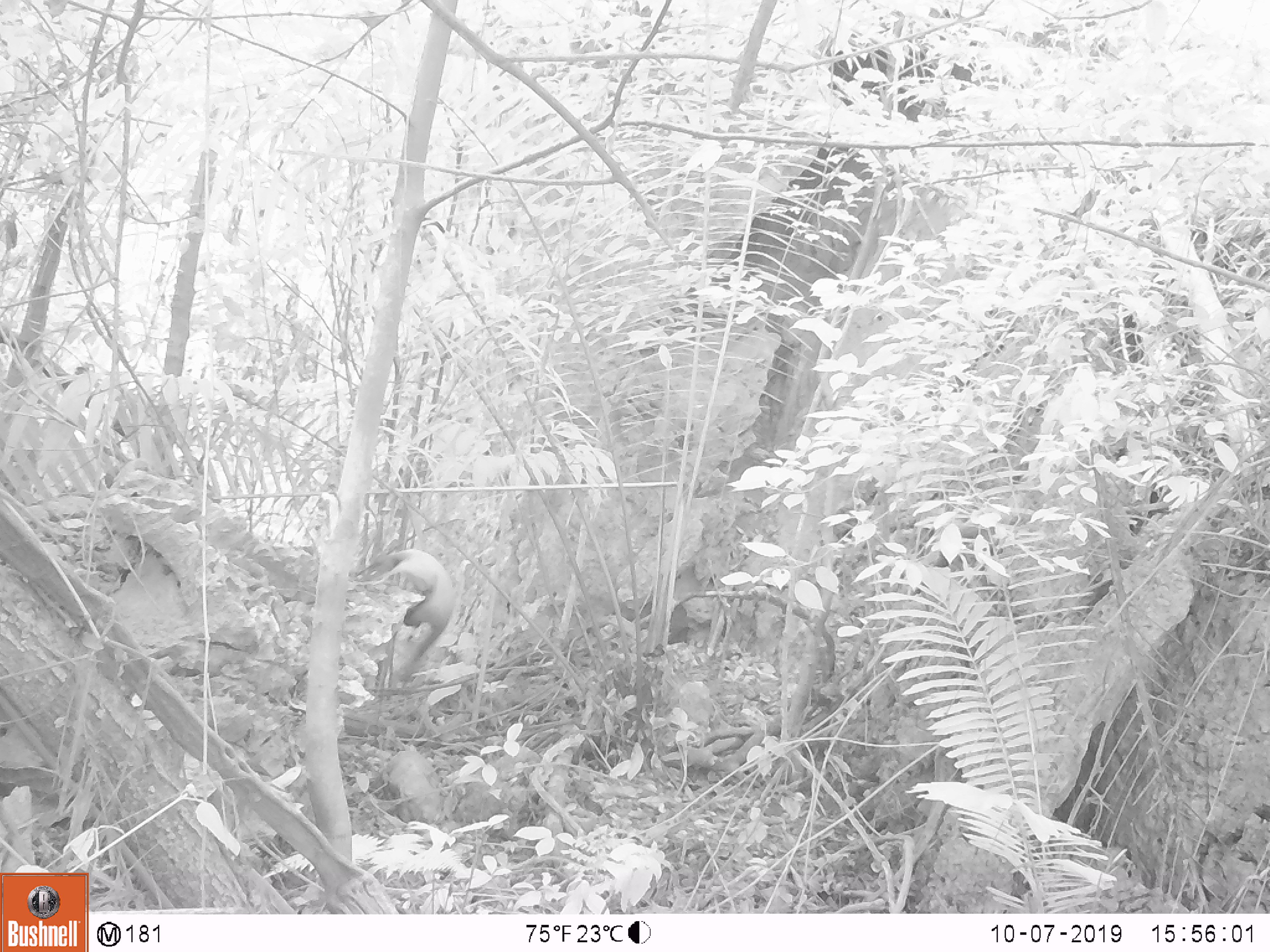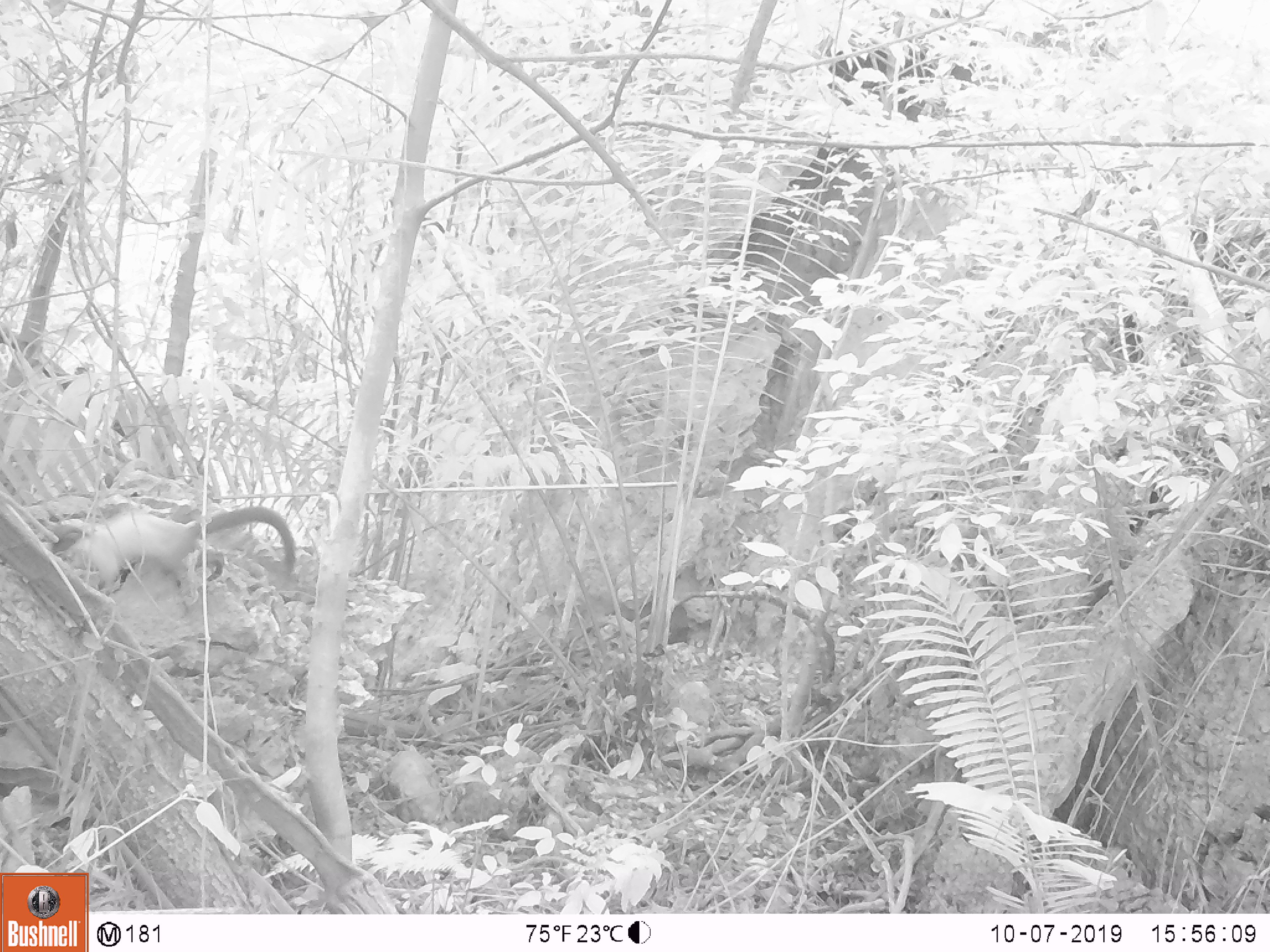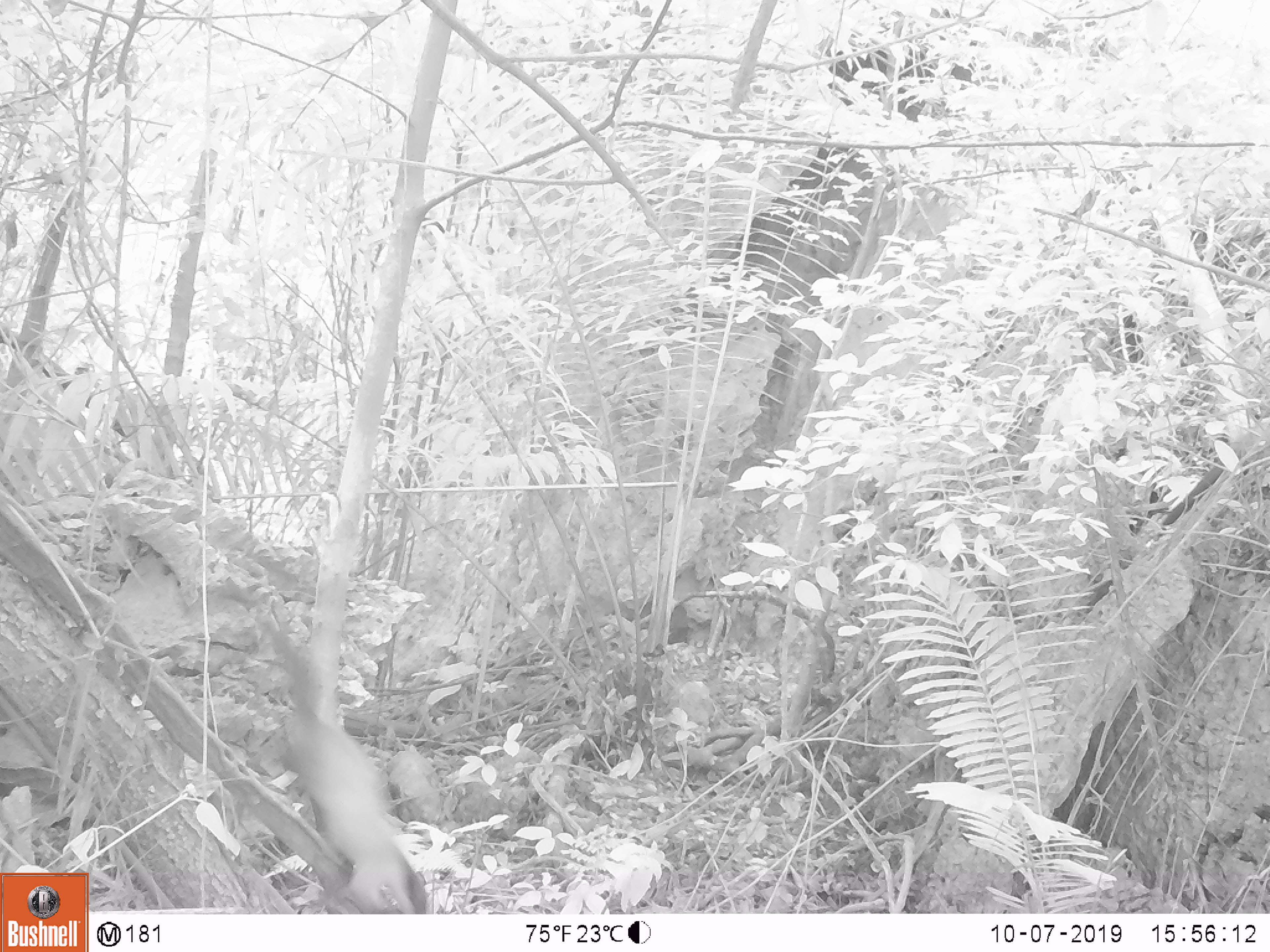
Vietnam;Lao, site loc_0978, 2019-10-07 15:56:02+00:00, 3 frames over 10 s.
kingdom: Animalia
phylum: Chordata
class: Mammalia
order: Carnivora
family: Mustelidae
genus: Martes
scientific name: Martes flavigula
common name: yellow-throated marten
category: yellow throated marten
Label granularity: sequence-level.